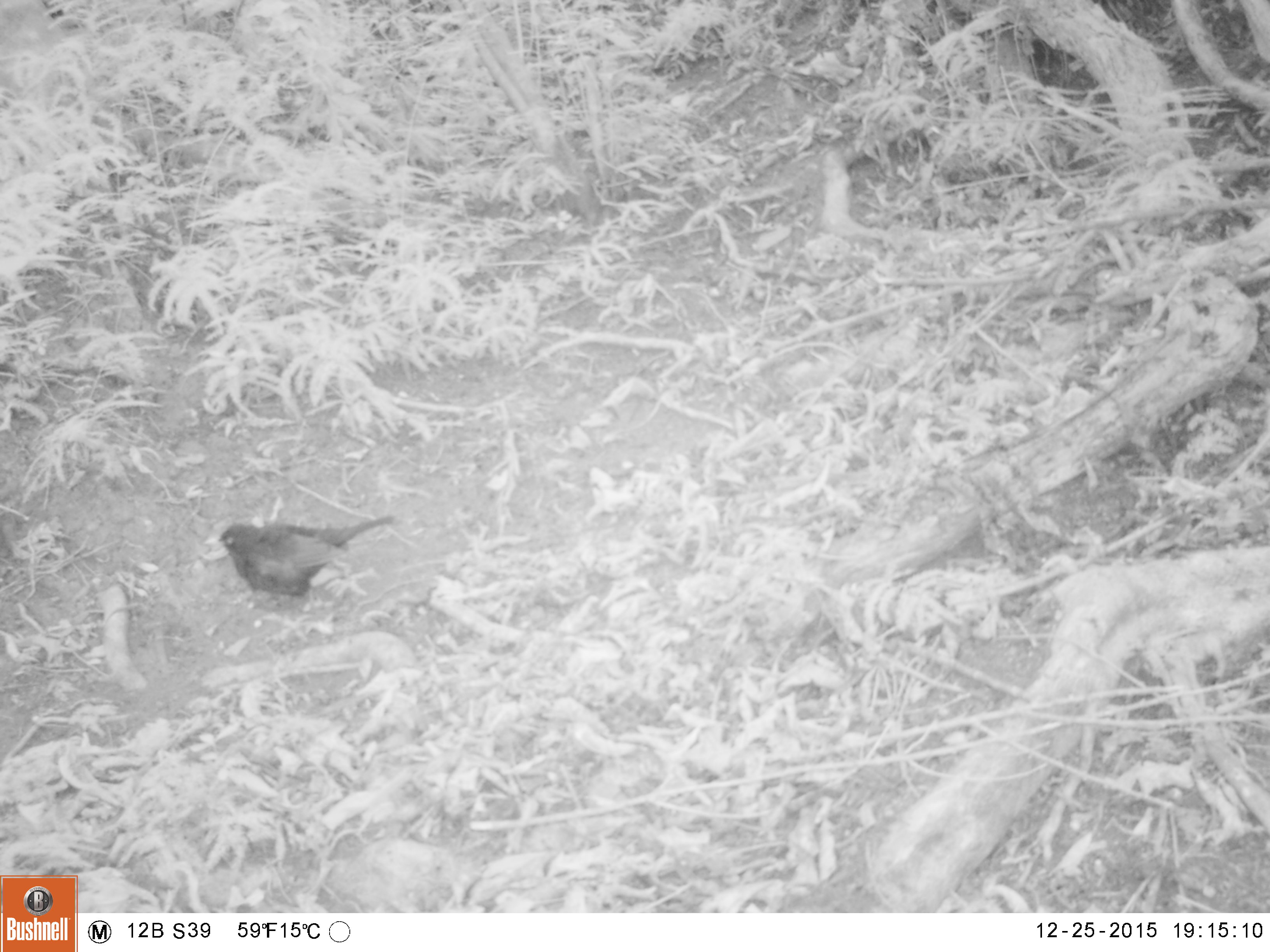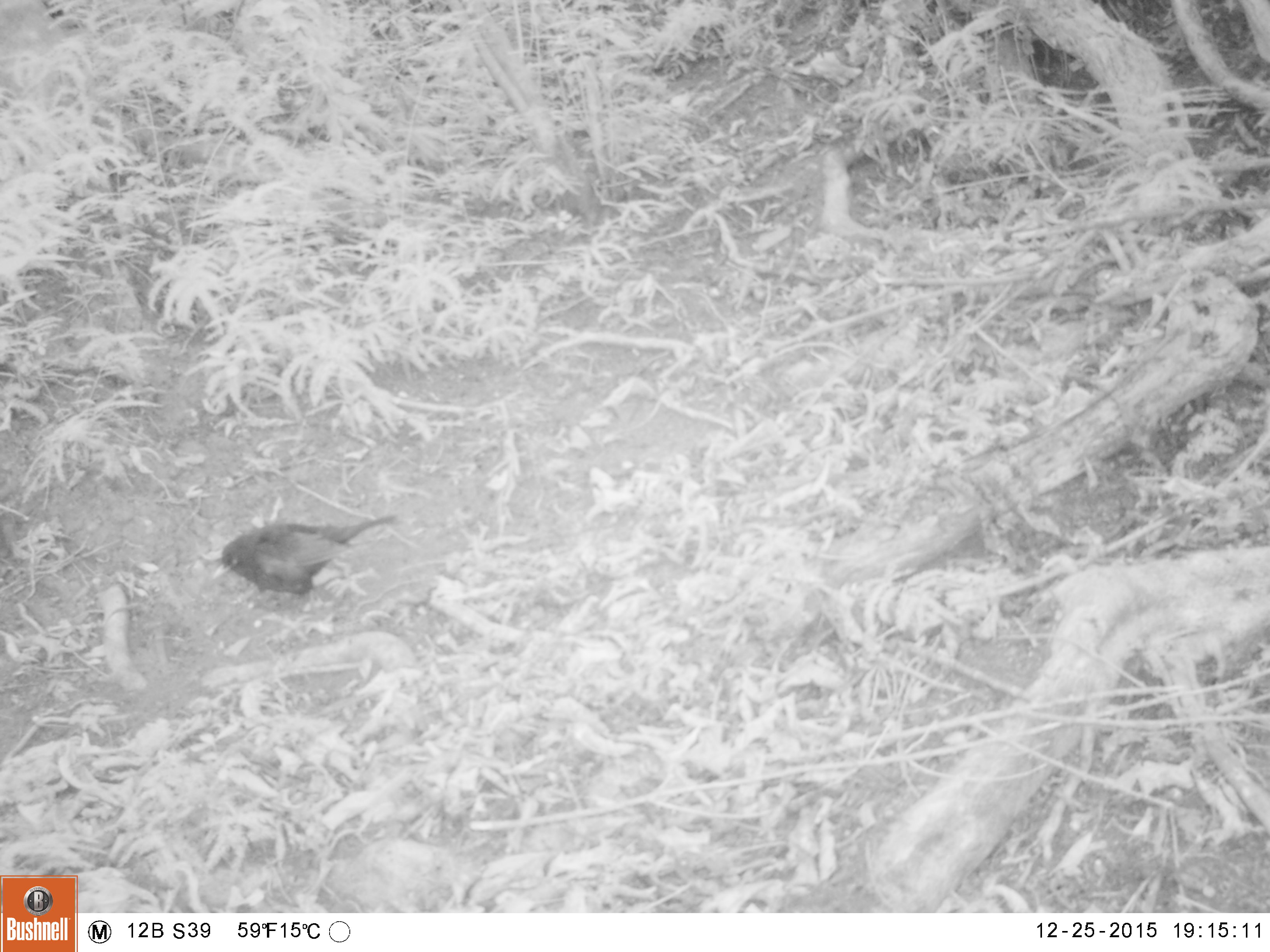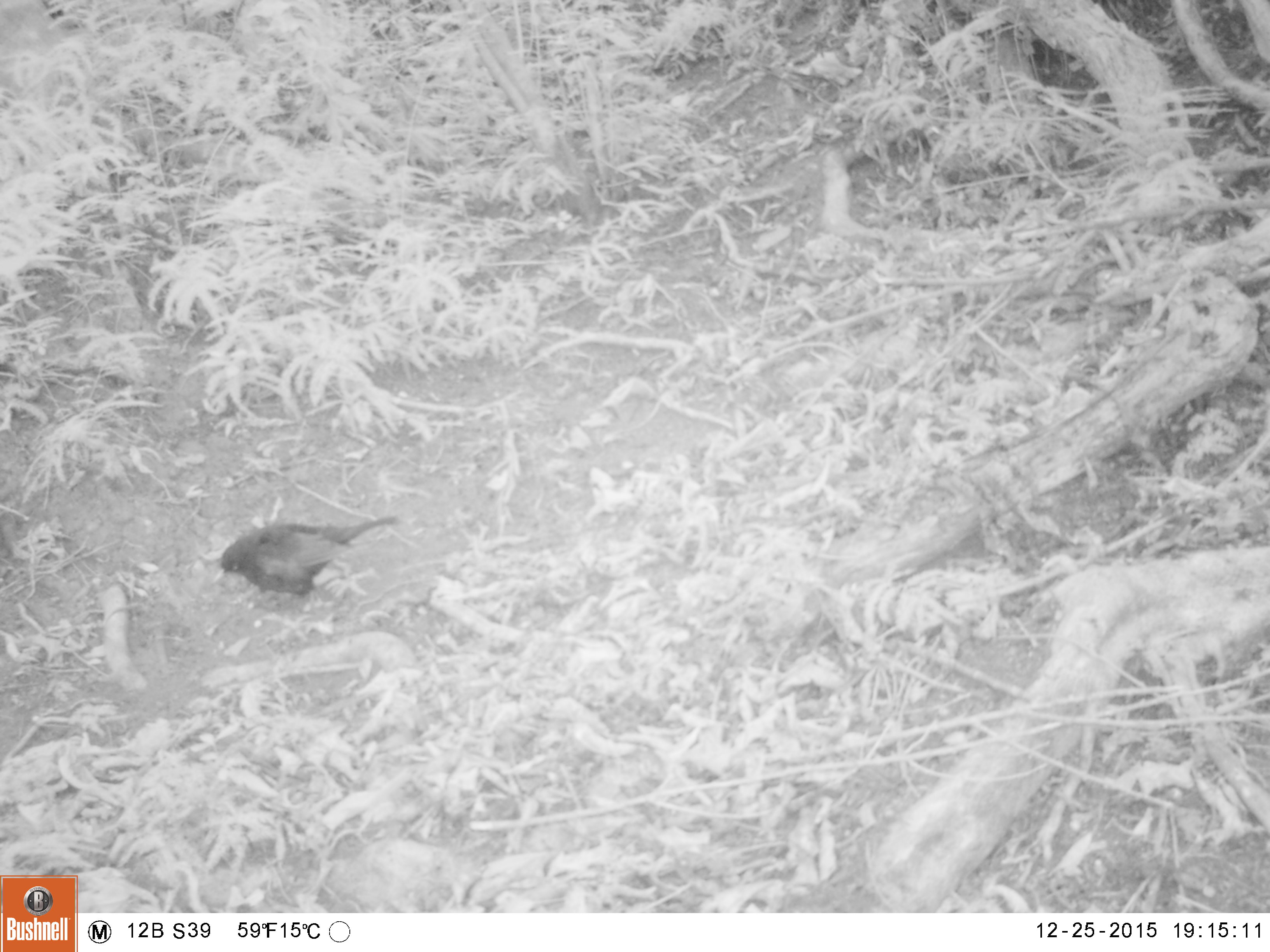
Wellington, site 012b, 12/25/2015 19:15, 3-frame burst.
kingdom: Animalia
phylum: Chordata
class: Aves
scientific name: Aves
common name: bird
Bird (Aves).